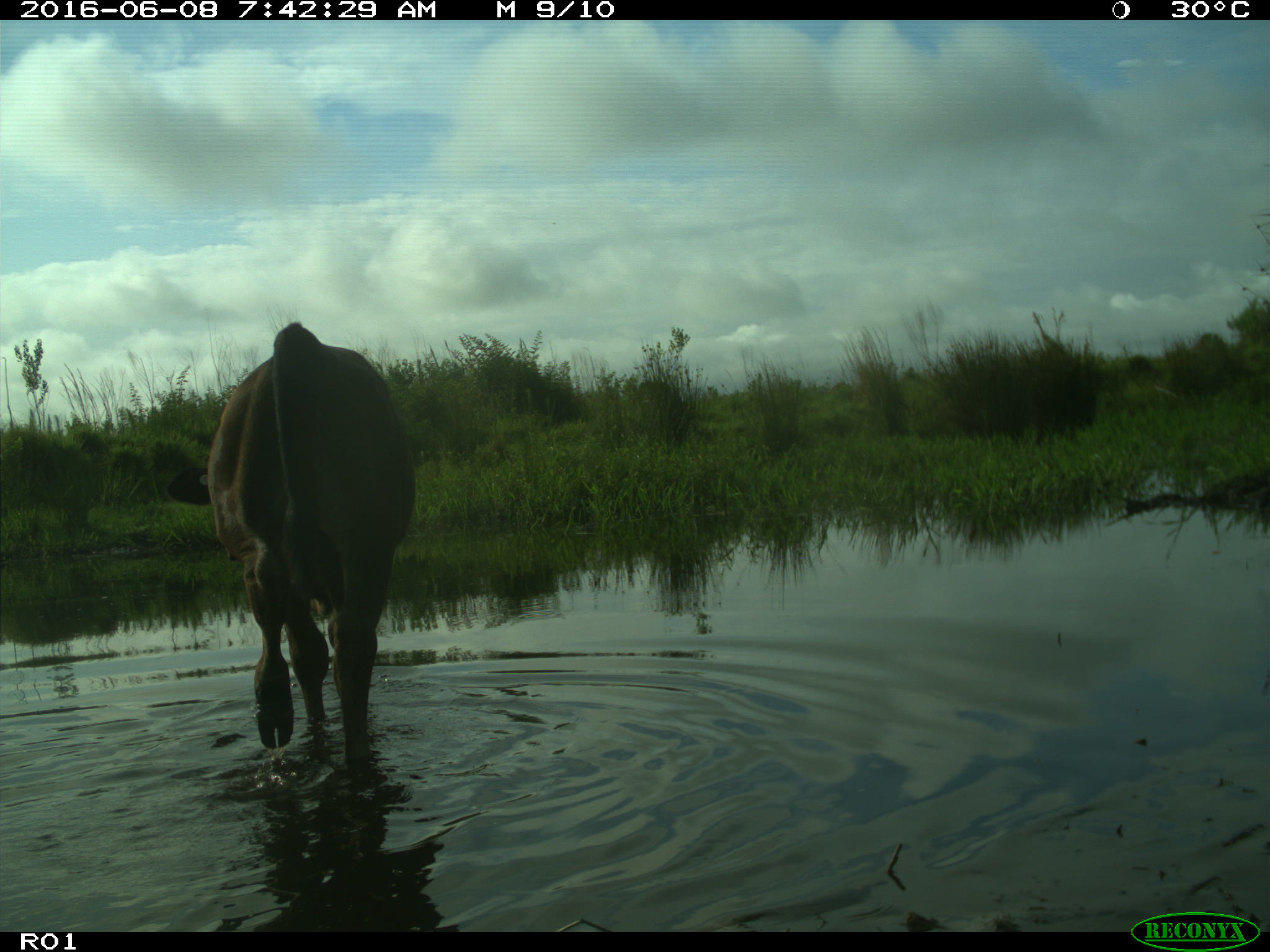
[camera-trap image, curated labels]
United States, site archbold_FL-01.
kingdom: Animalia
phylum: Chordata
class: Mammalia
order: Artiodactyla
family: Bovidae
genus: Bos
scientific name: Bos taurus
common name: domestic cow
Bos taurus (domestic cow).